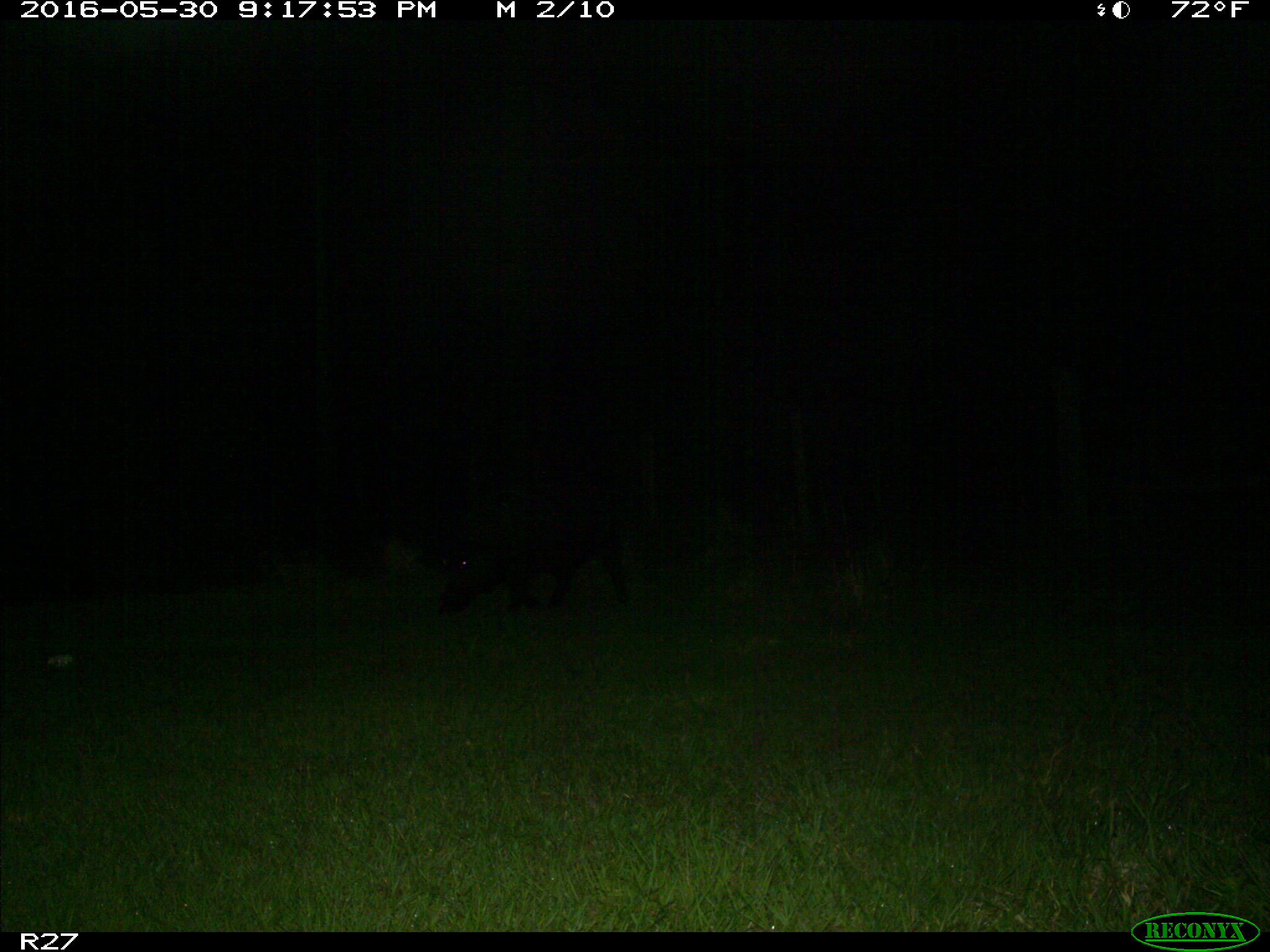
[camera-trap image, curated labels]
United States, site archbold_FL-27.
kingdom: Animalia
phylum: Chordata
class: Mammalia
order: Artiodactyla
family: Suidae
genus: Sus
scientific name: Sus scrofa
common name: wild boar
Sus scrofa (wild boar).